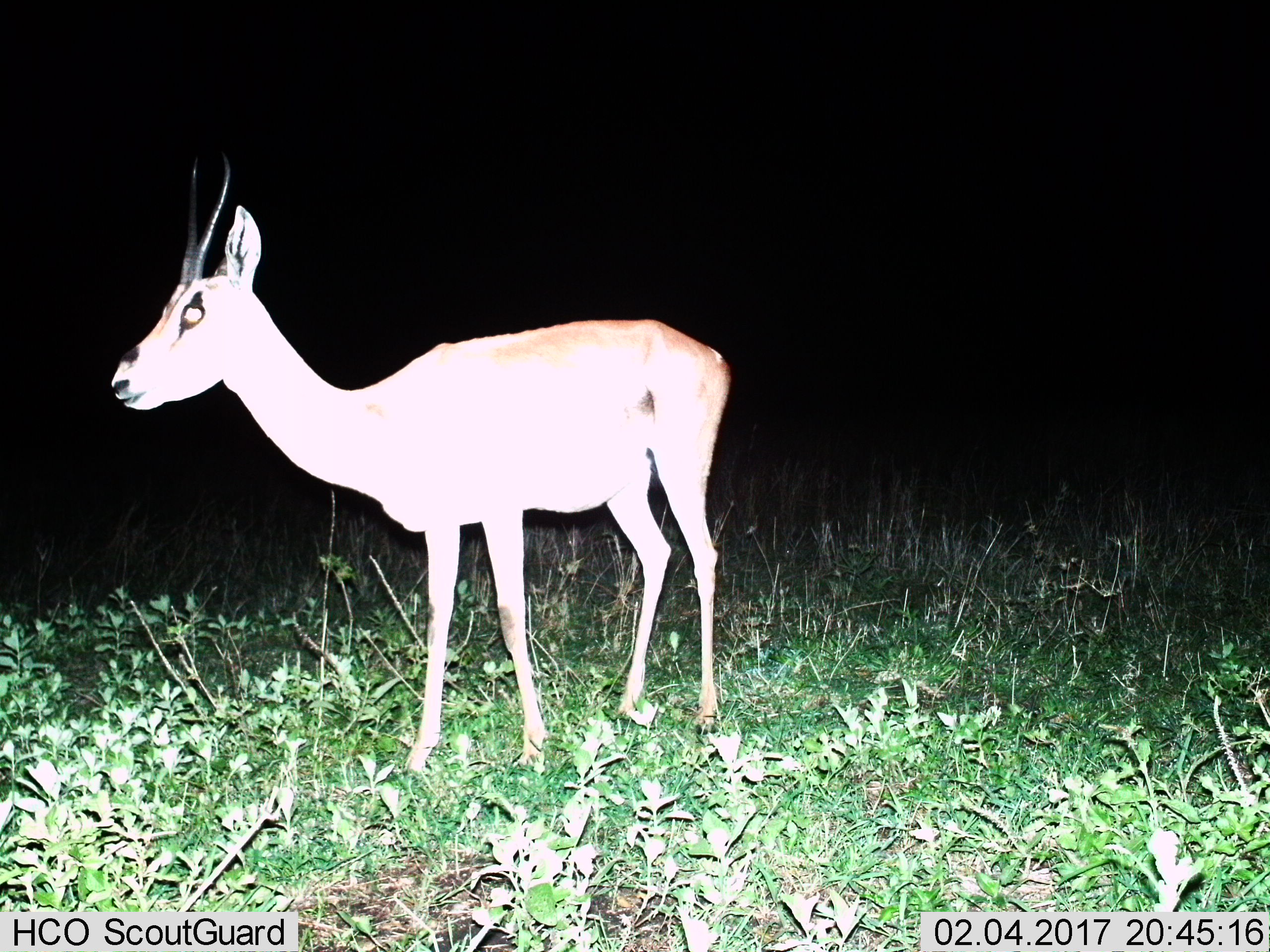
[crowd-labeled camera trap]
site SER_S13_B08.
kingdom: Animalia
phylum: Chordata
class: Mammalia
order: Artiodactyla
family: Bovidae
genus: Nanger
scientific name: Nanger granti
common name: grant's gazelle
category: gazellegrants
Gazellegrants (grant's gazelle) (Nanger granti), count 1. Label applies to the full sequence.